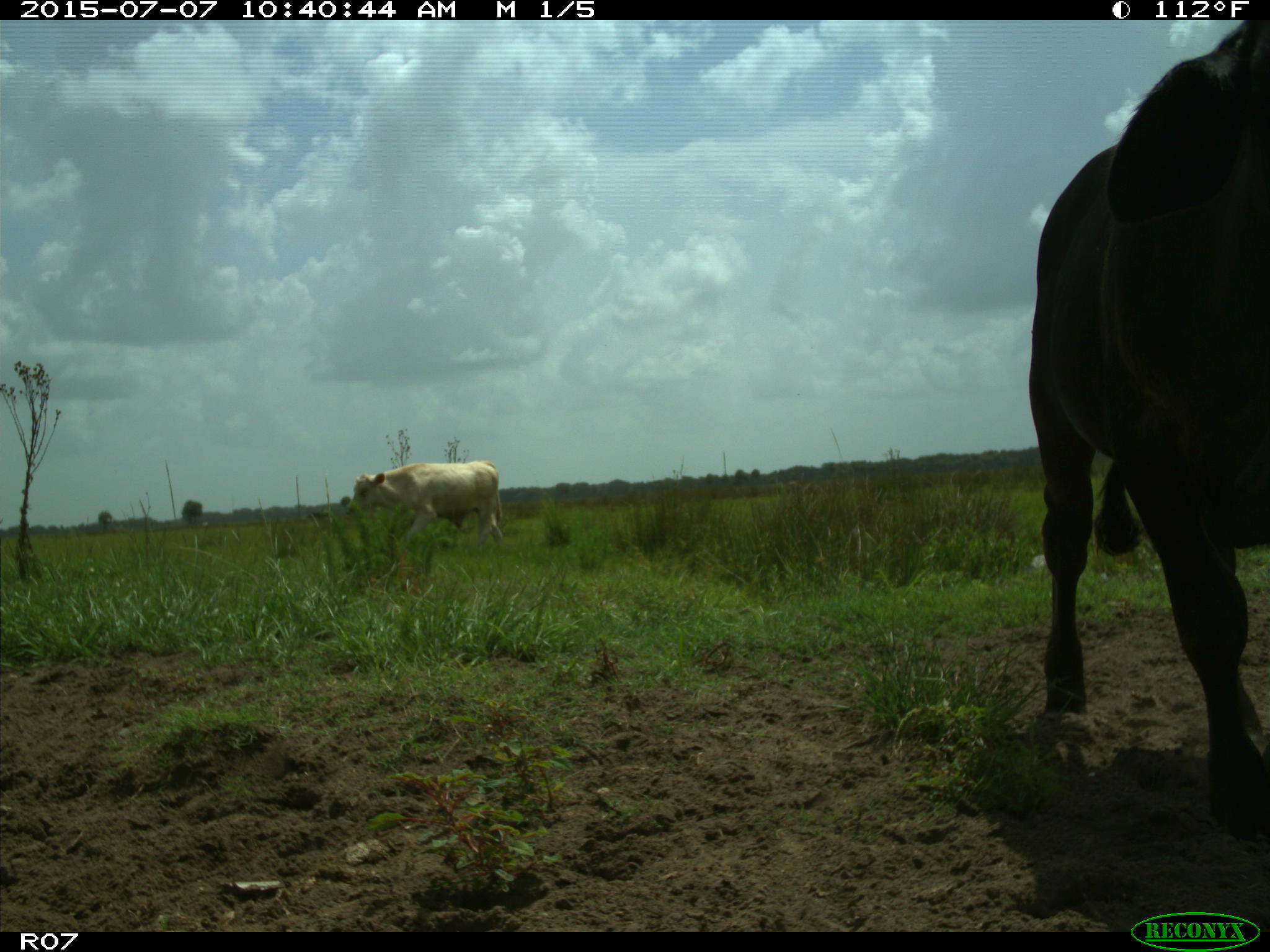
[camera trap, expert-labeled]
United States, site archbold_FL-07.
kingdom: Animalia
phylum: Chordata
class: Mammalia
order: Artiodactyla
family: Bovidae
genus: Bos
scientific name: Bos taurus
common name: domestic cow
Bos taurus (domestic cow).